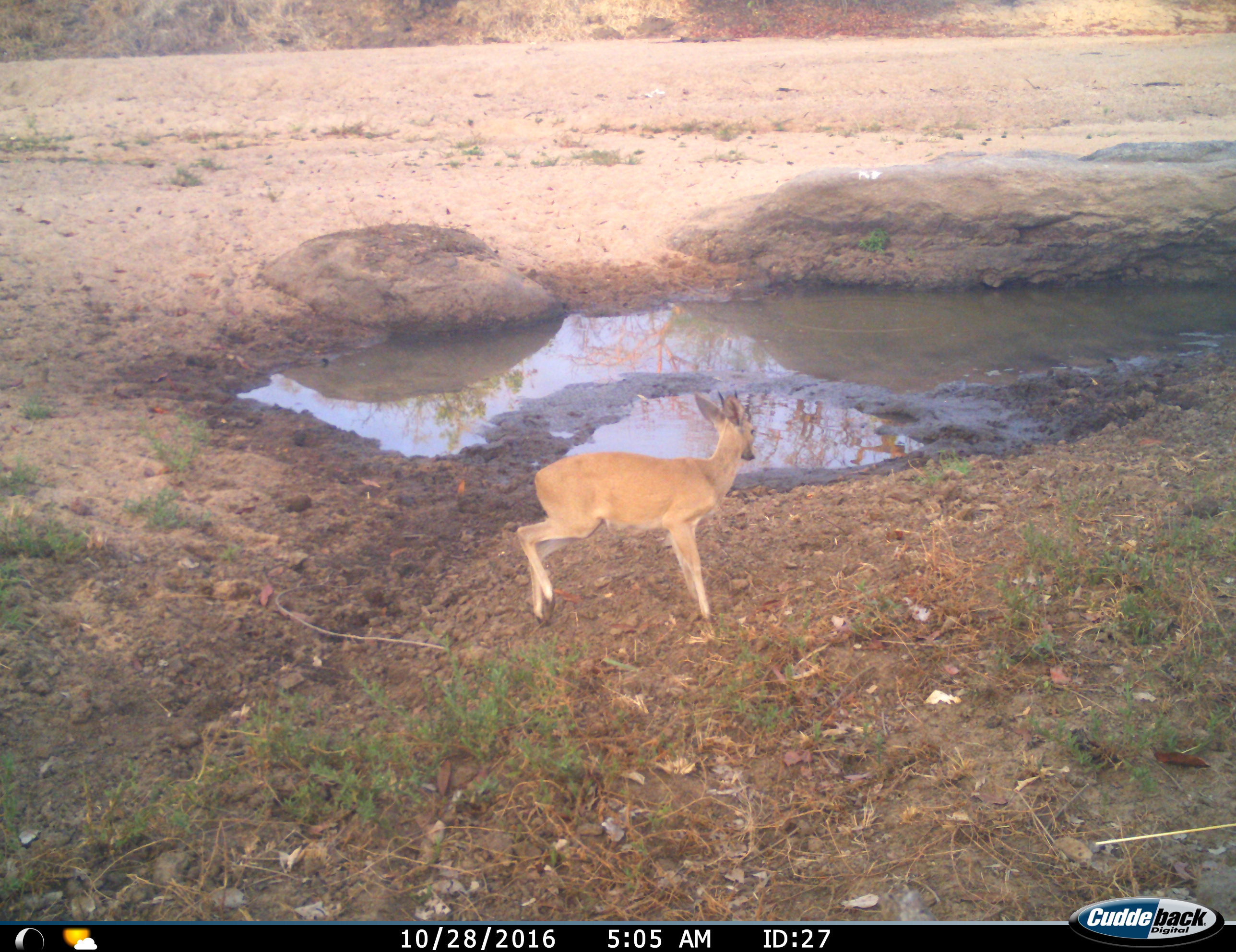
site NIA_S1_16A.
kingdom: Animalia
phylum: Chordata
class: Mammalia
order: Artiodactyla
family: Bovidae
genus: Sylvicapra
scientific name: Sylvicapra grimmia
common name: common duiker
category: duikercommongrey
Duikercommongrey (common duiker) (Sylvicapra grimmia), count 1. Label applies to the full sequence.